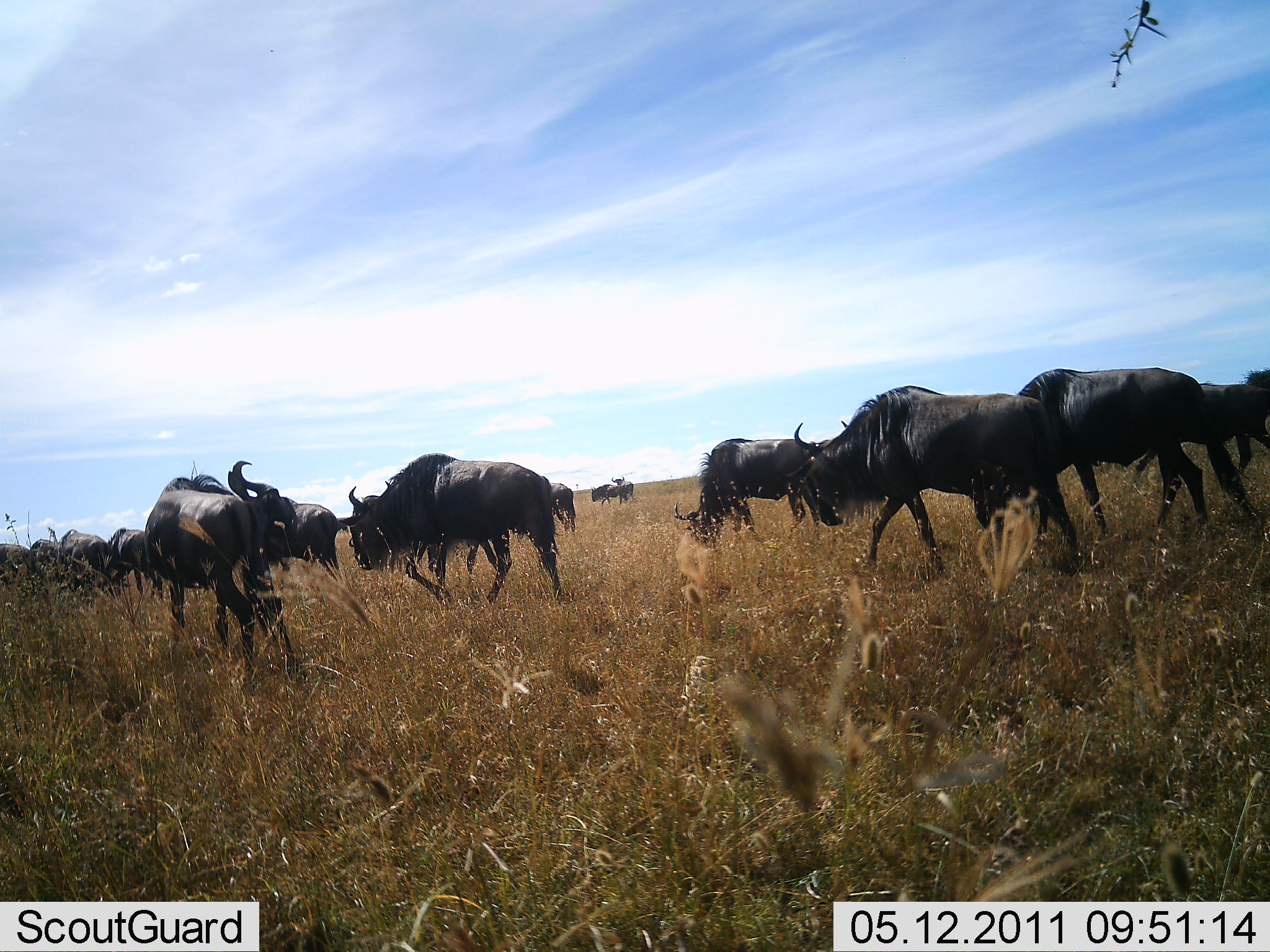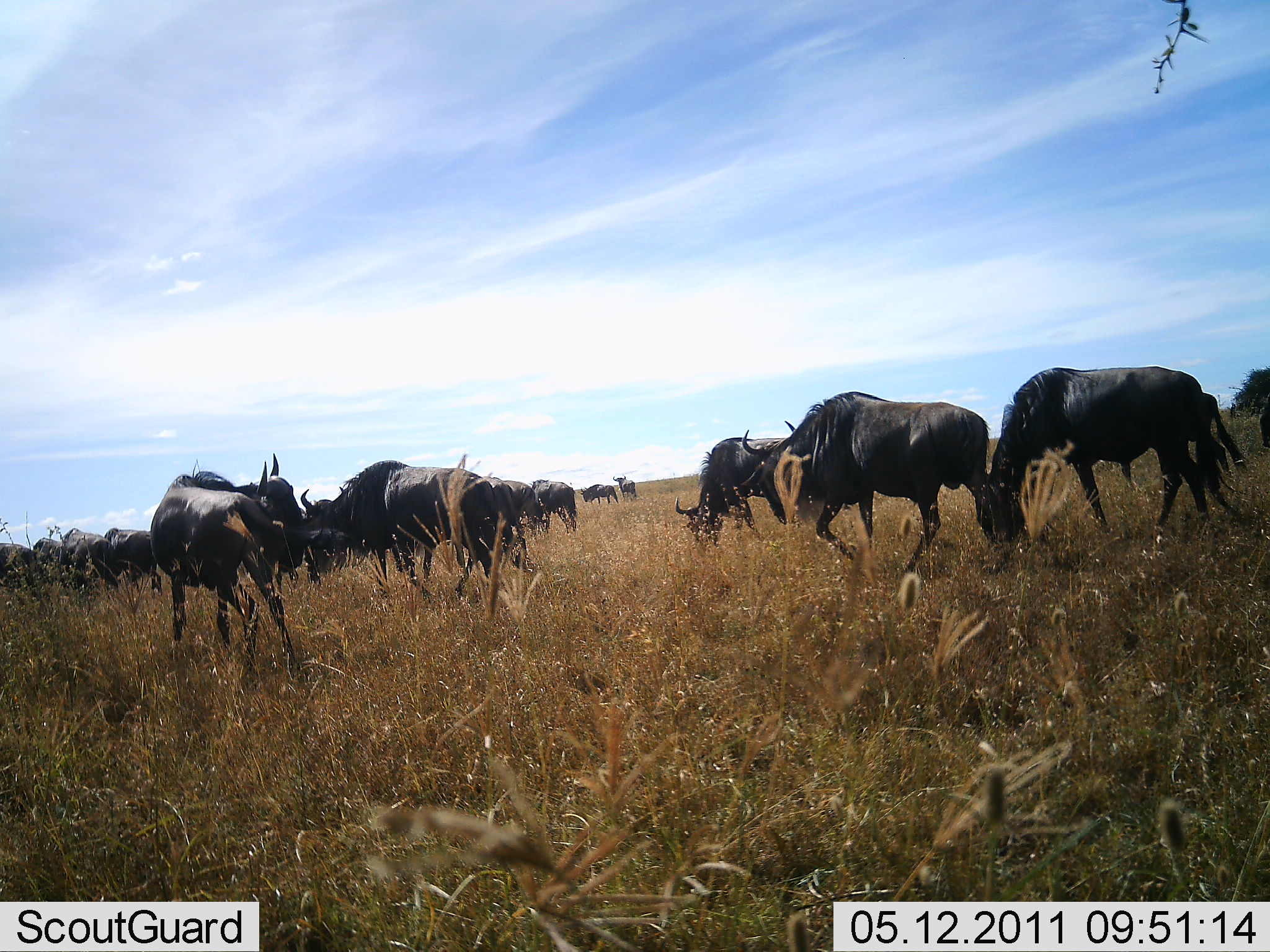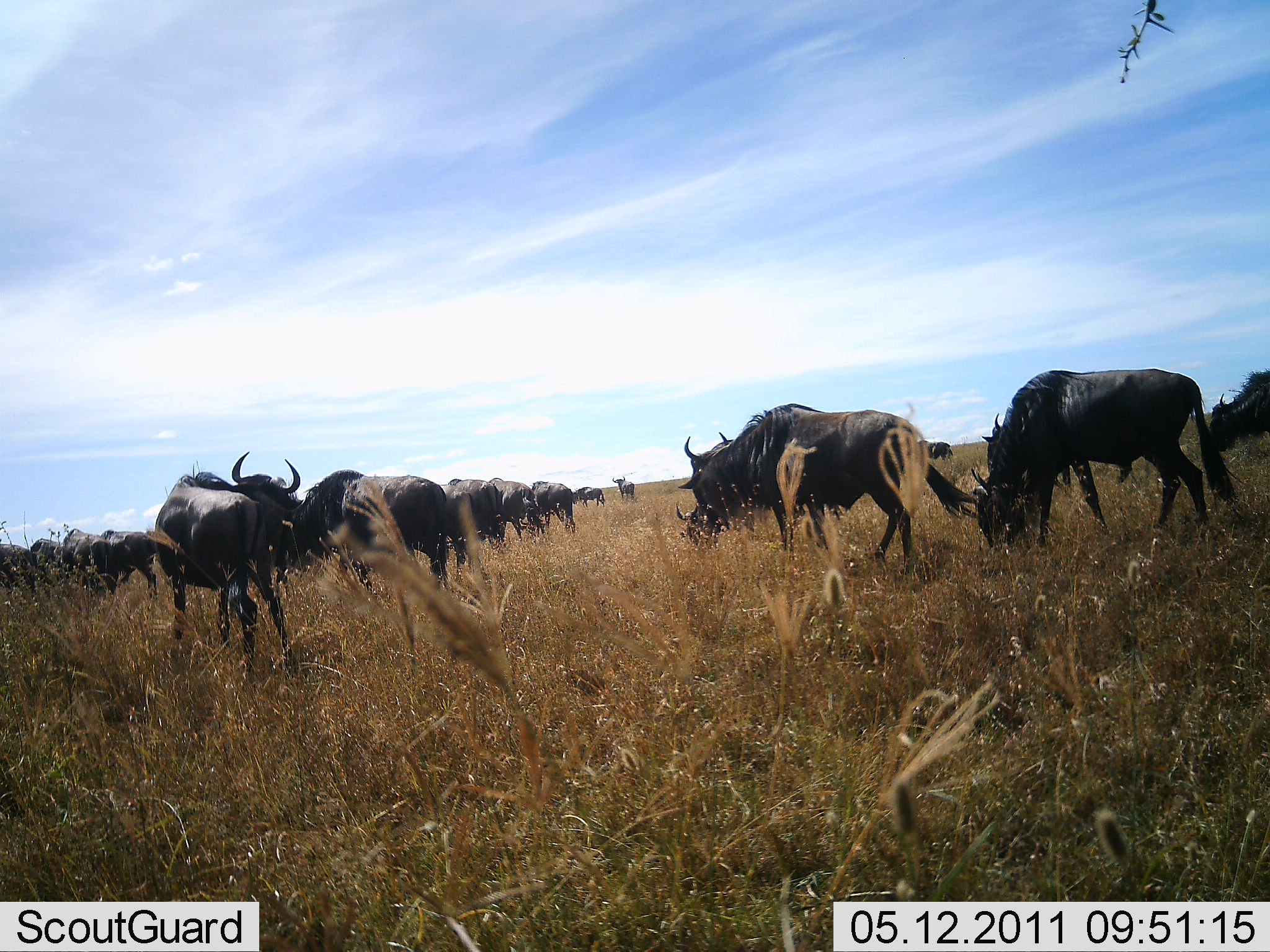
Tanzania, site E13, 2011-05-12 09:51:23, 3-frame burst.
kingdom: Animalia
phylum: Chordata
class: Mammalia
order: Artiodactyla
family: Bovidae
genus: Connochaetes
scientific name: Connochaetes taurinus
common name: blue wildebeest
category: wildebeest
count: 11-50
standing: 40%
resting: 0%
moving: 60%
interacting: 10%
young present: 0%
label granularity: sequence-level